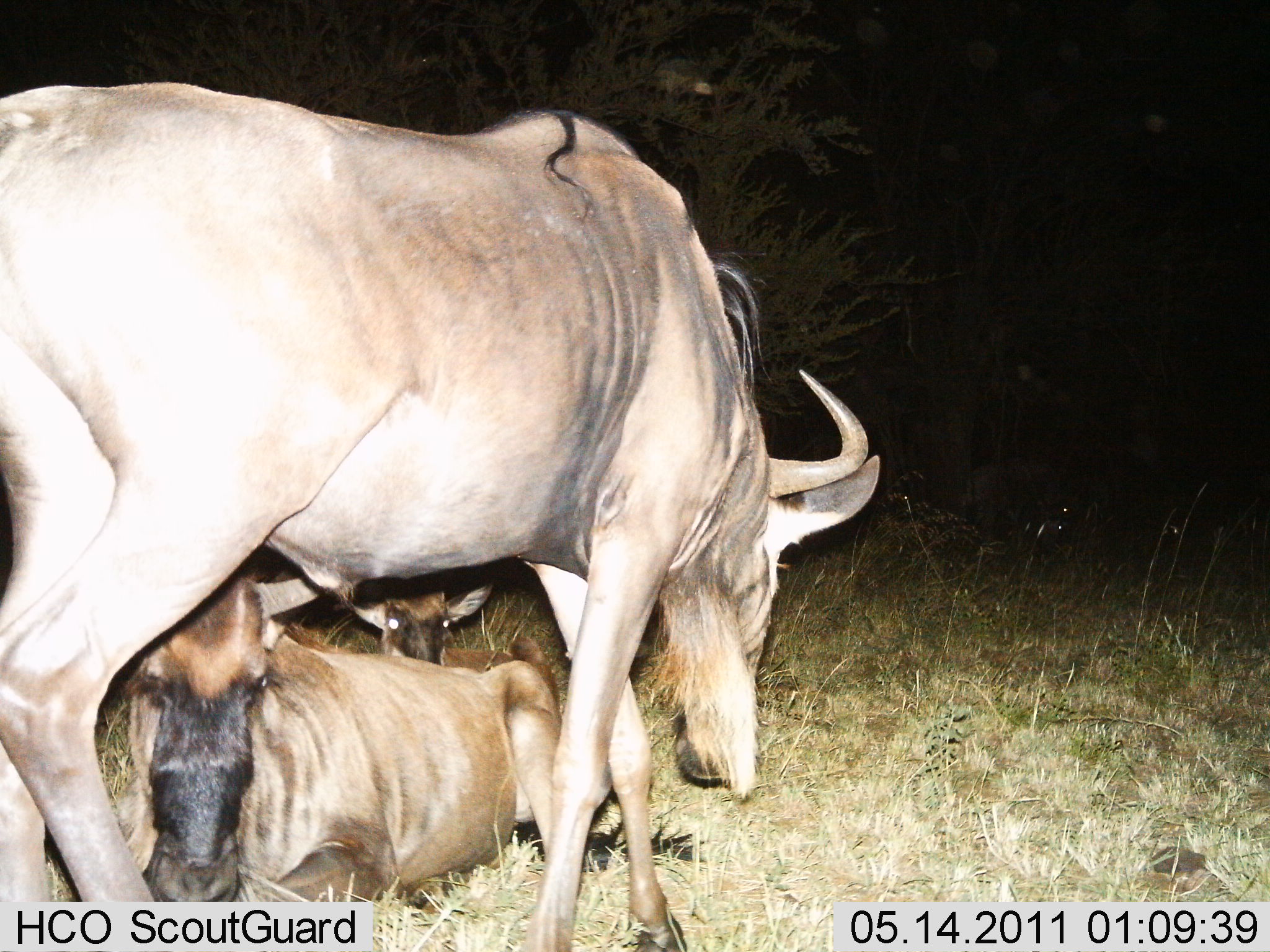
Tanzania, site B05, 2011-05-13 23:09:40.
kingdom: Animalia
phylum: Chordata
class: Mammalia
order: Artiodactyla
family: Bovidae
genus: Connochaetes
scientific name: Connochaetes taurinus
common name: blue wildebeest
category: wildebeest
Wildebeest (blue wildebeest) (Connochaetes taurinus), count 3. Behavior (volunteer vote fractions): standing 64%, resting 100%, moving 9%, interacting 0%. Young present (vote fraction): 64%. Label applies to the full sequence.